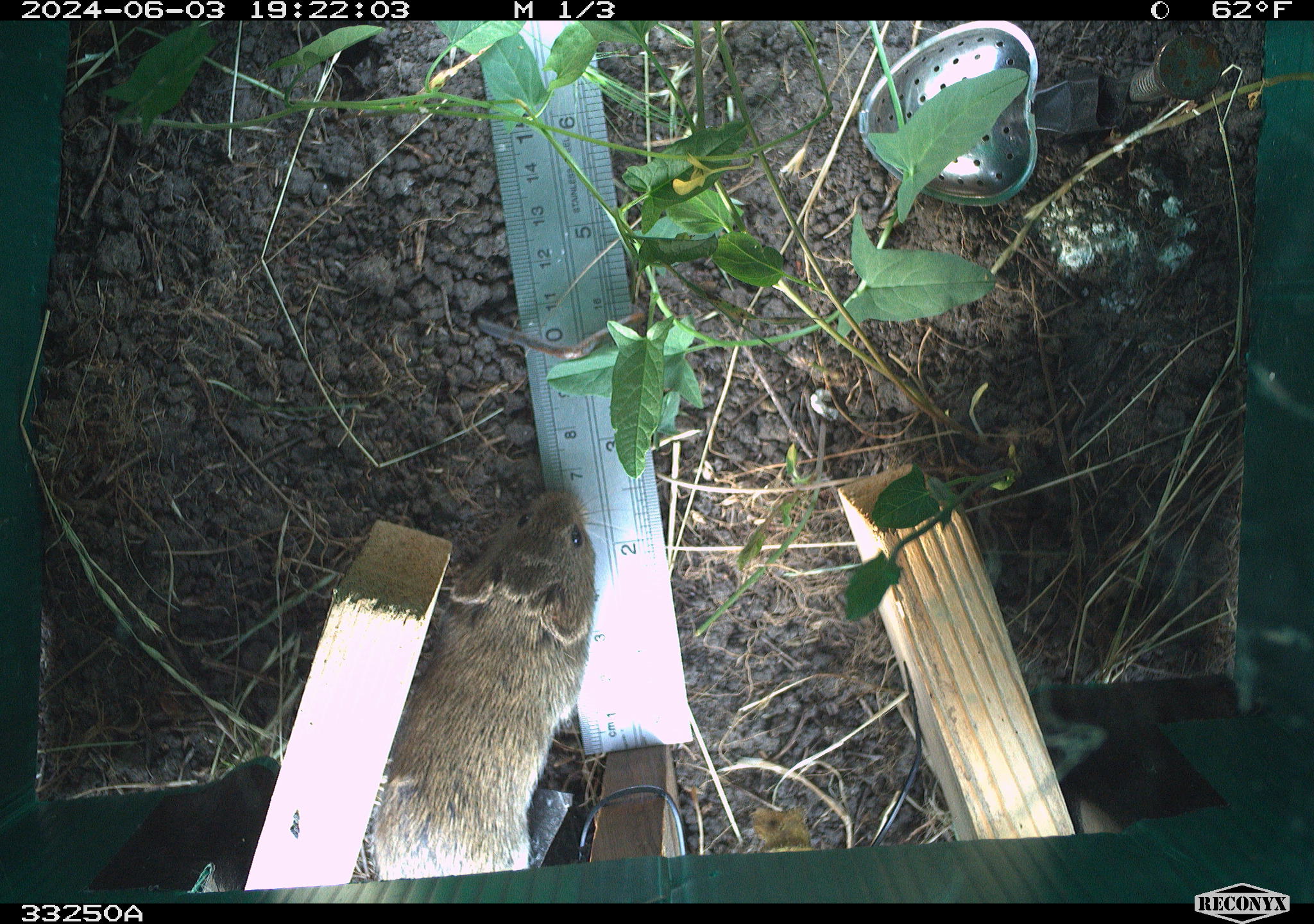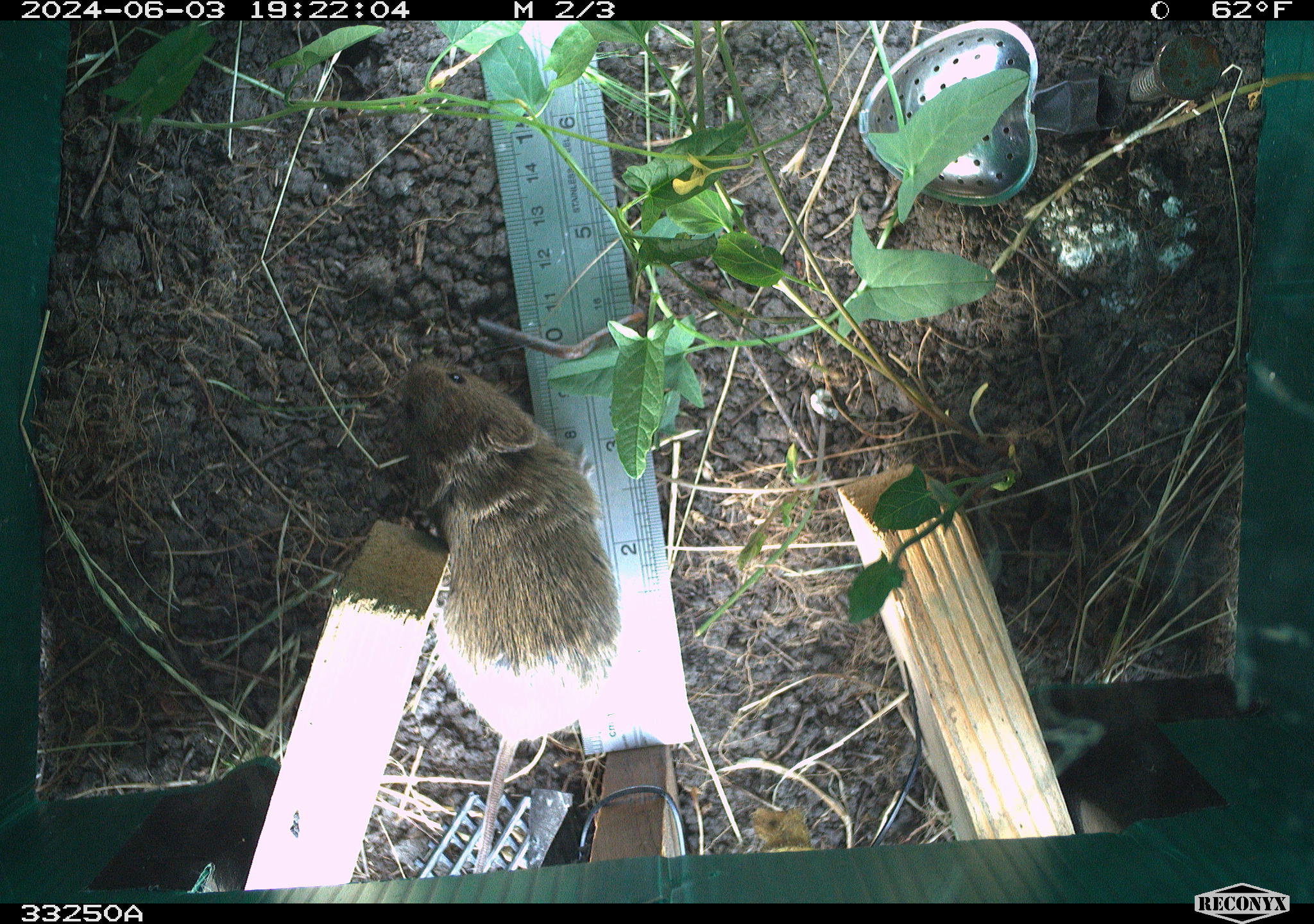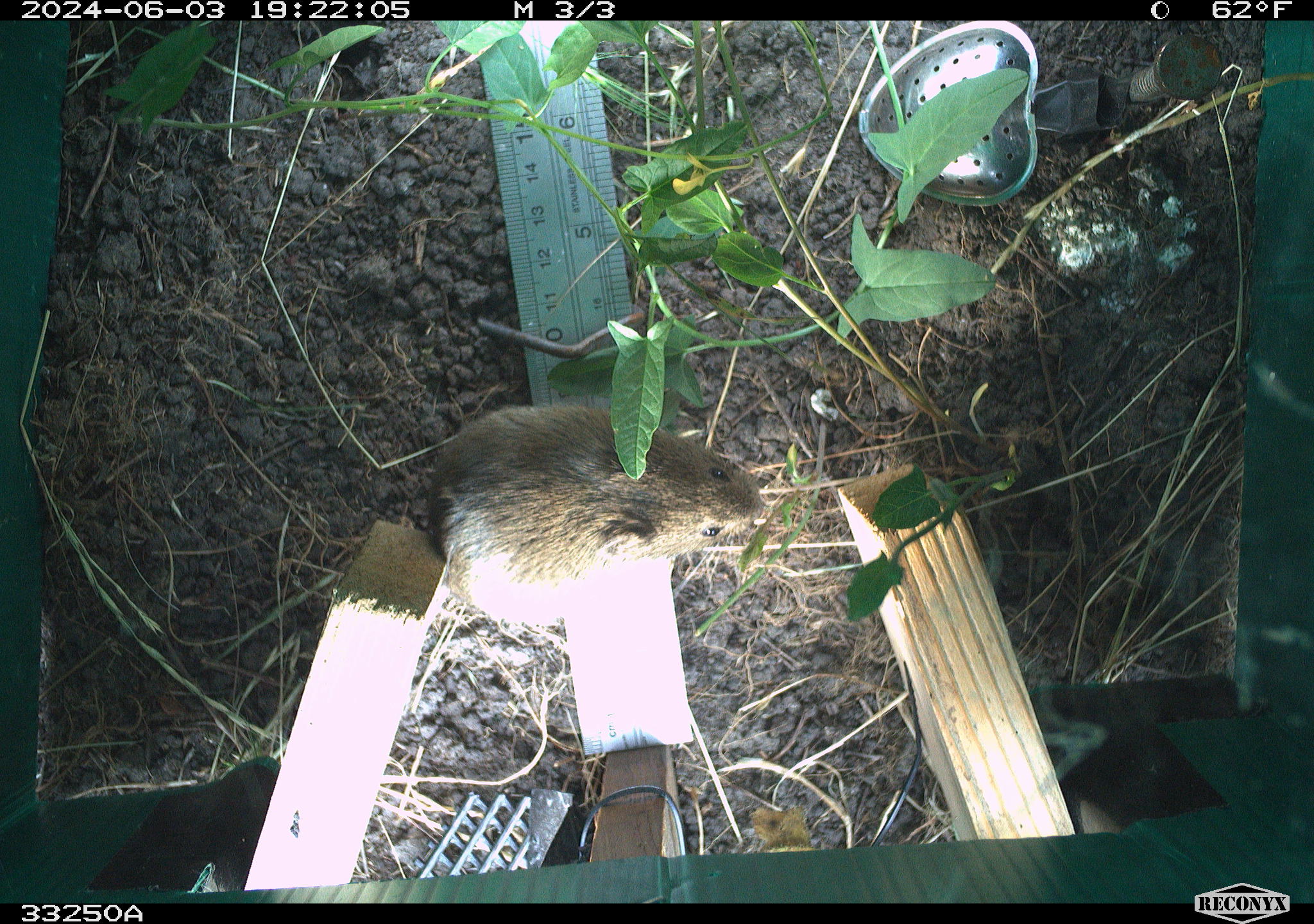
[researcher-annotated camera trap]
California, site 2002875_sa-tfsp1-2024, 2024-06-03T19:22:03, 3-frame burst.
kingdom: Animalia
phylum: Chordata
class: Mammalia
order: Rodentia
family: Cricetidae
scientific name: Arvicolinae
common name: voles, lemmings, and muskrats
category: arvicolinae subfamily